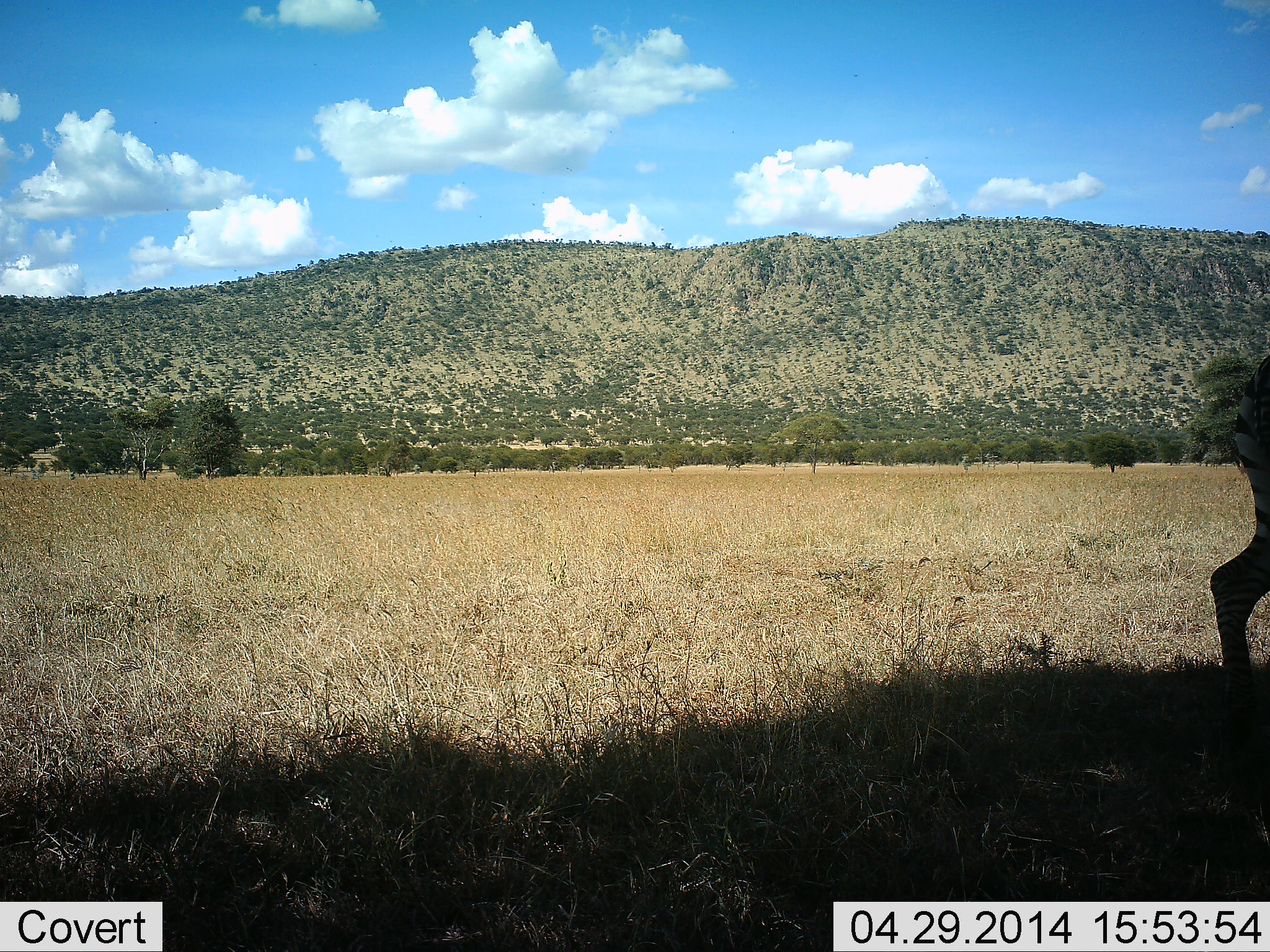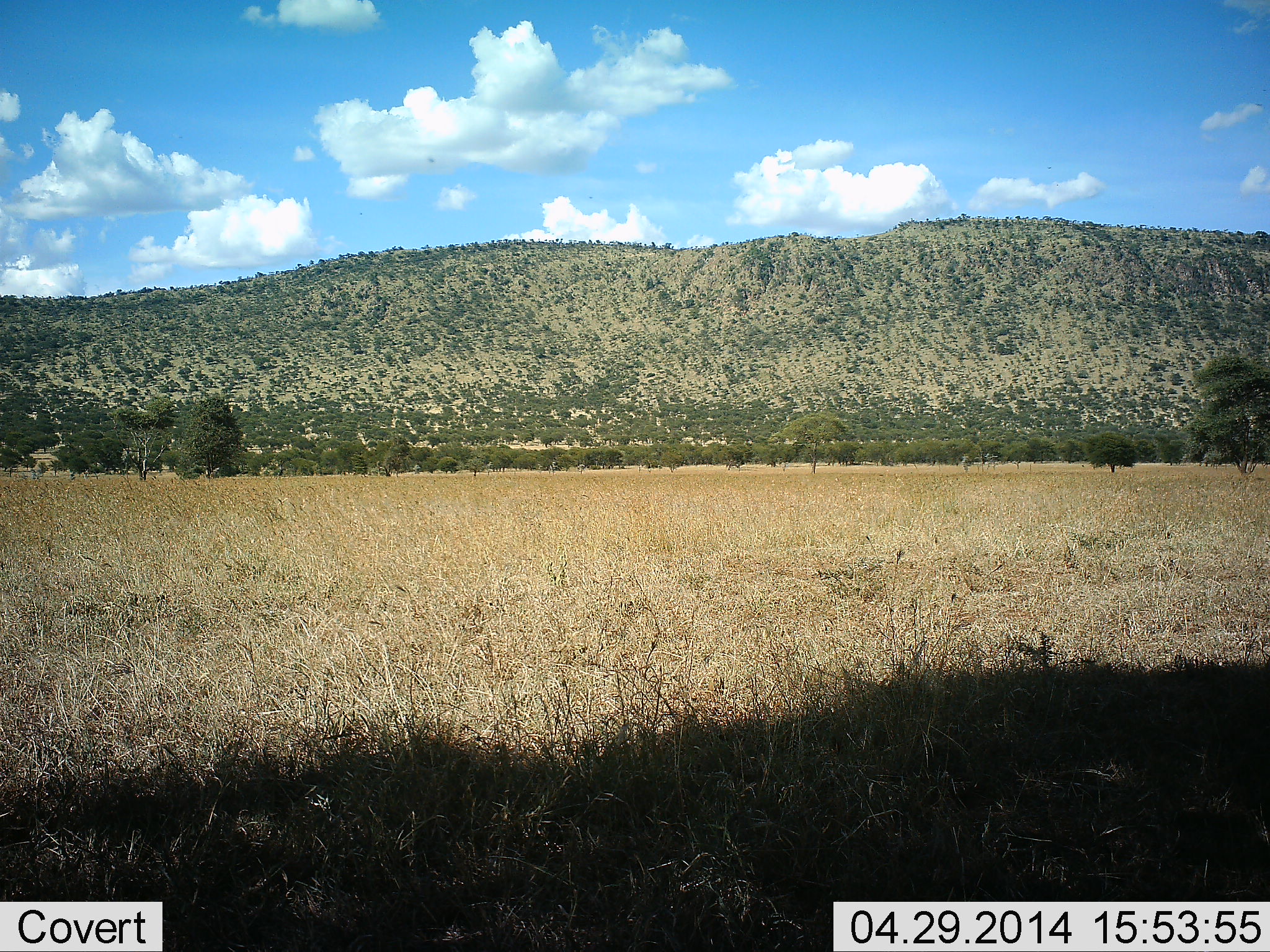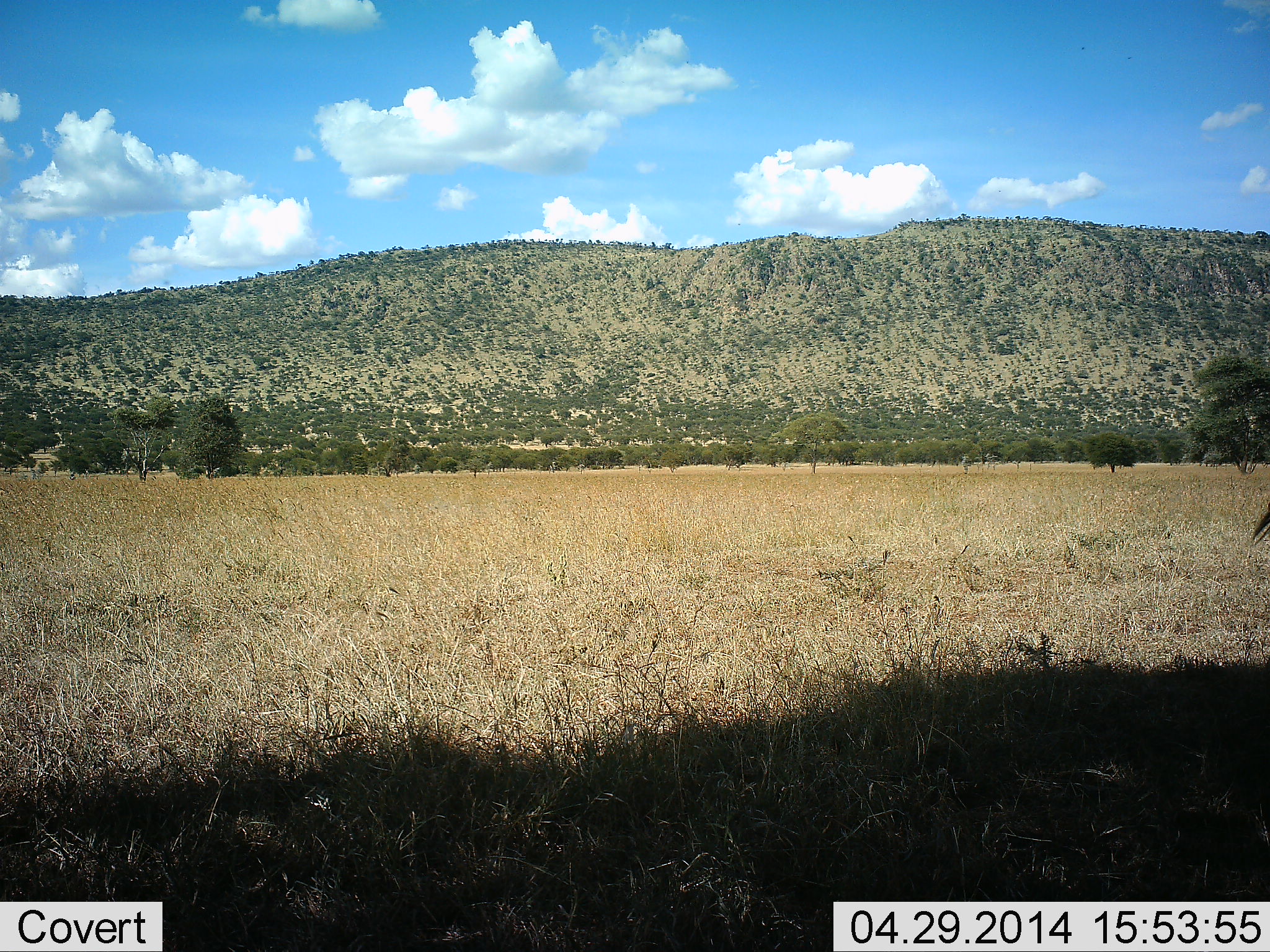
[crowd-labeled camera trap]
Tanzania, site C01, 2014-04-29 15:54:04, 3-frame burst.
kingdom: Animalia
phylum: Chordata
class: Mammalia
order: Perissodactyla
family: Equidae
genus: Equus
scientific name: Equus quagga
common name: plains zebra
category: zebra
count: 1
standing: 0%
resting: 0%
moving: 100%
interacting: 0%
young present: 0%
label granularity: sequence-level